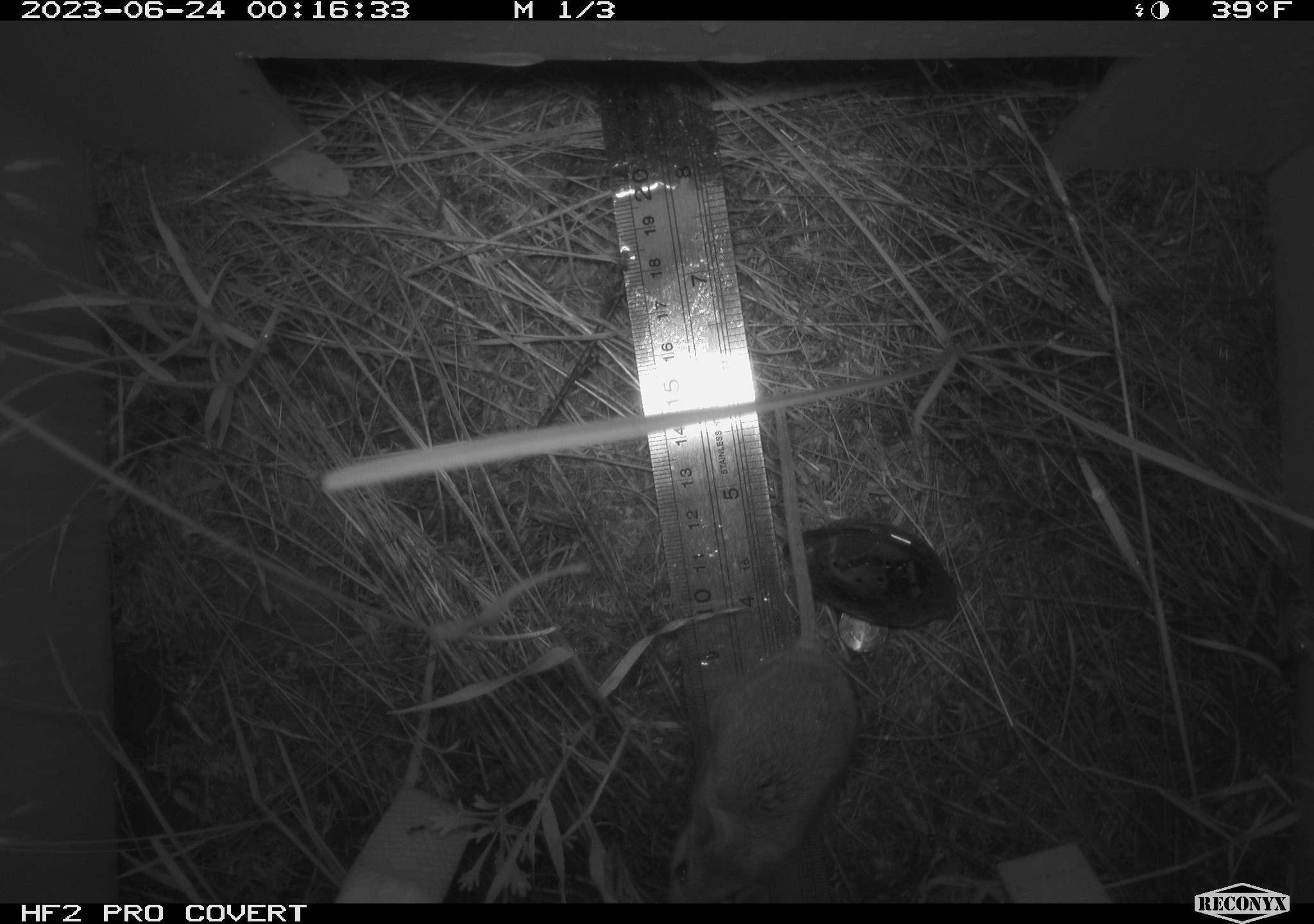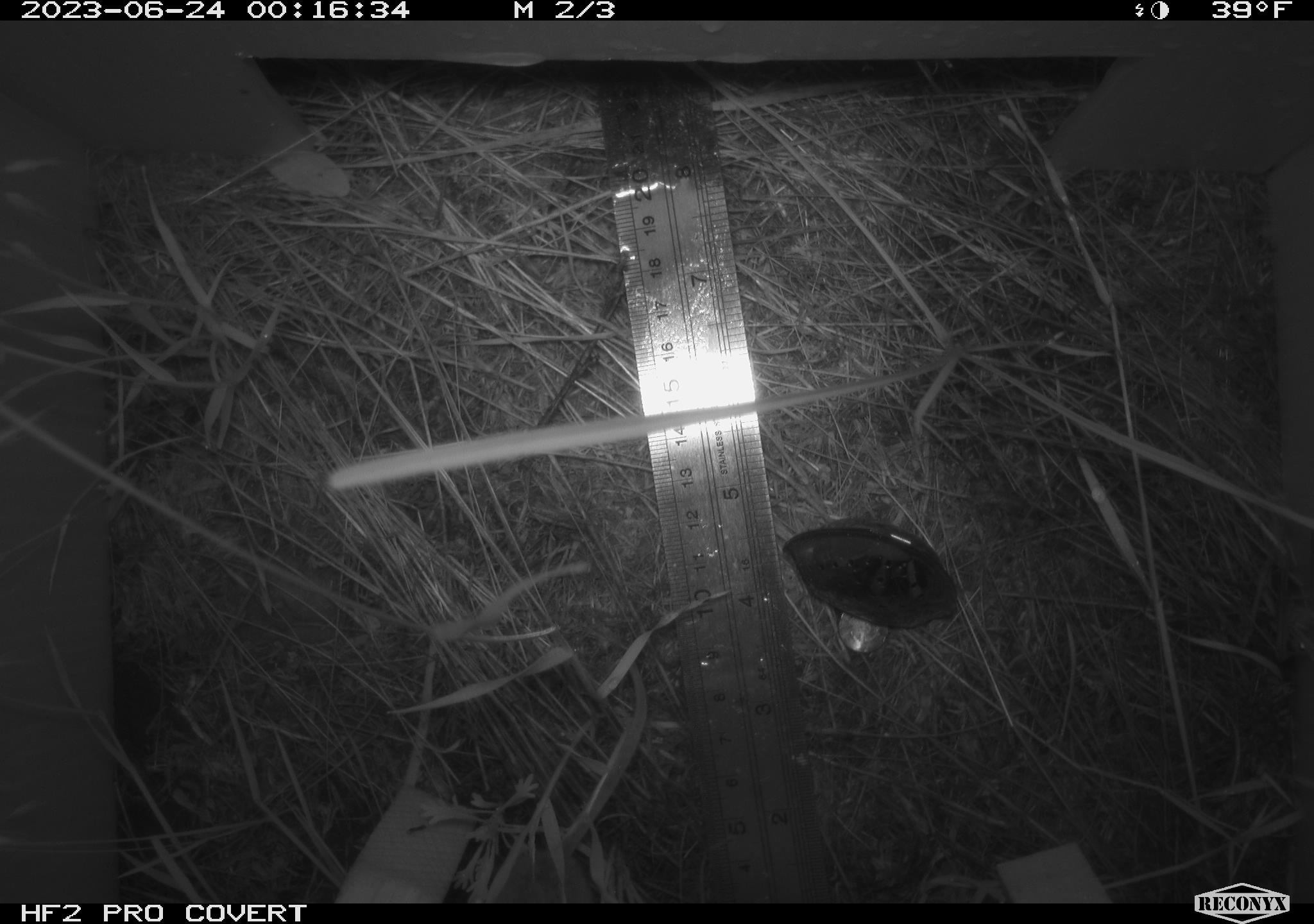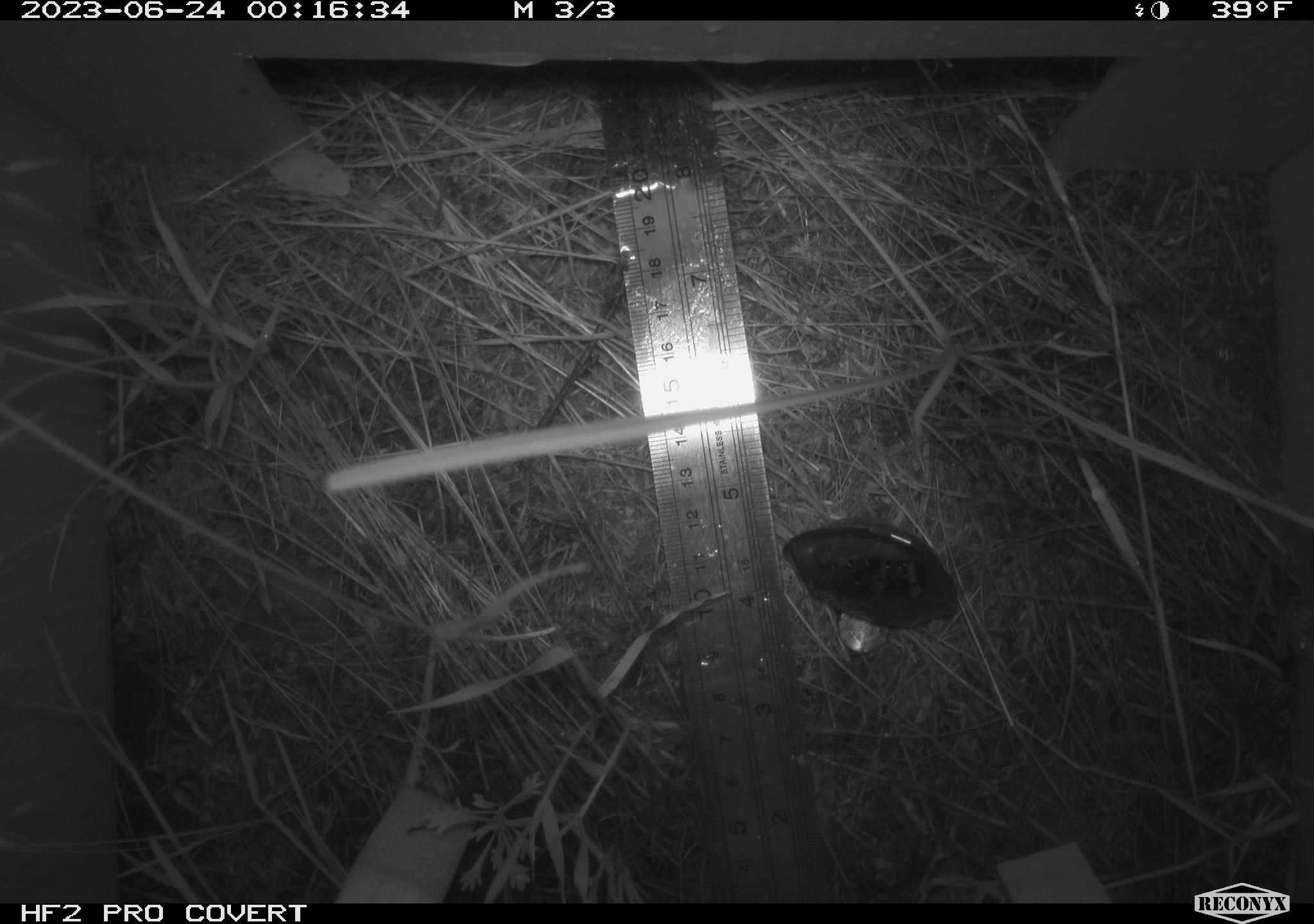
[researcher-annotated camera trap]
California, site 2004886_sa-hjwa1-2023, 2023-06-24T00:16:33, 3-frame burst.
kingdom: Animalia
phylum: Chordata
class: Mammalia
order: Rodentia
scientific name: Rodentia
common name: mouse species